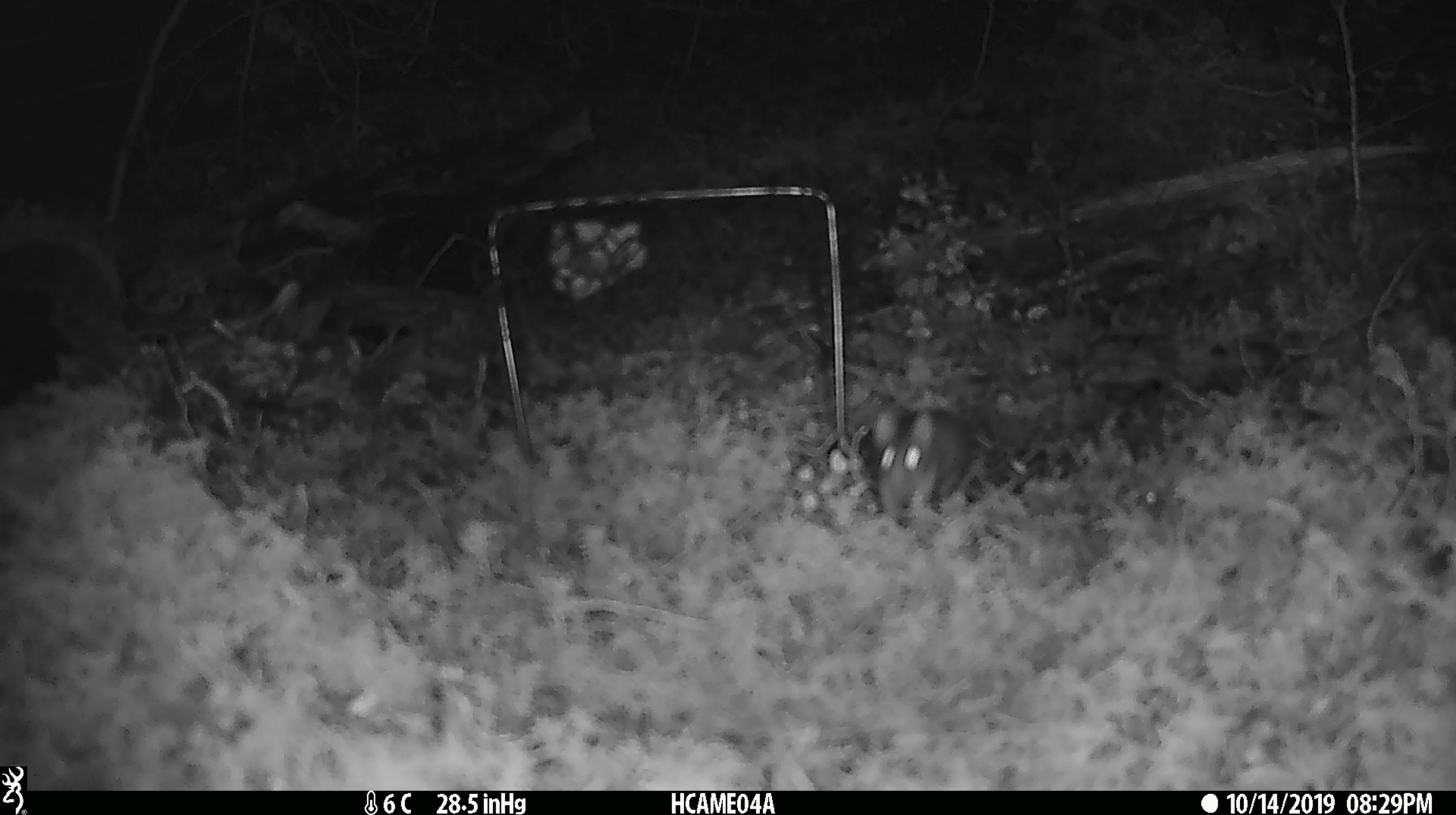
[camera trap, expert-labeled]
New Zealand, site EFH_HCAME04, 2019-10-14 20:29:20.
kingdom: Animalia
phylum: Chordata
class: Mammalia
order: Rodentia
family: Muridae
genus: Mus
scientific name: Mus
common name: mouse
Mouse (Mus).